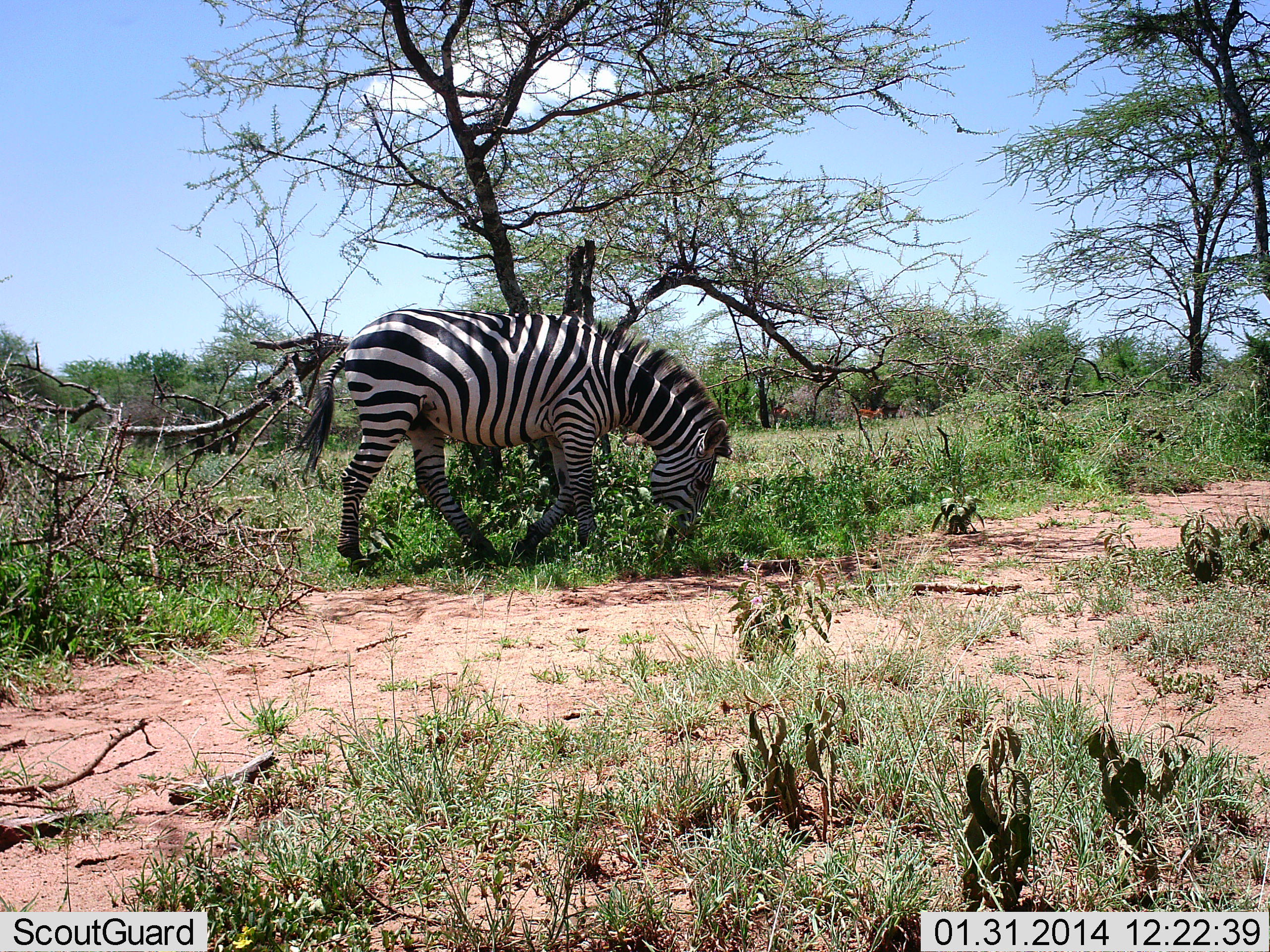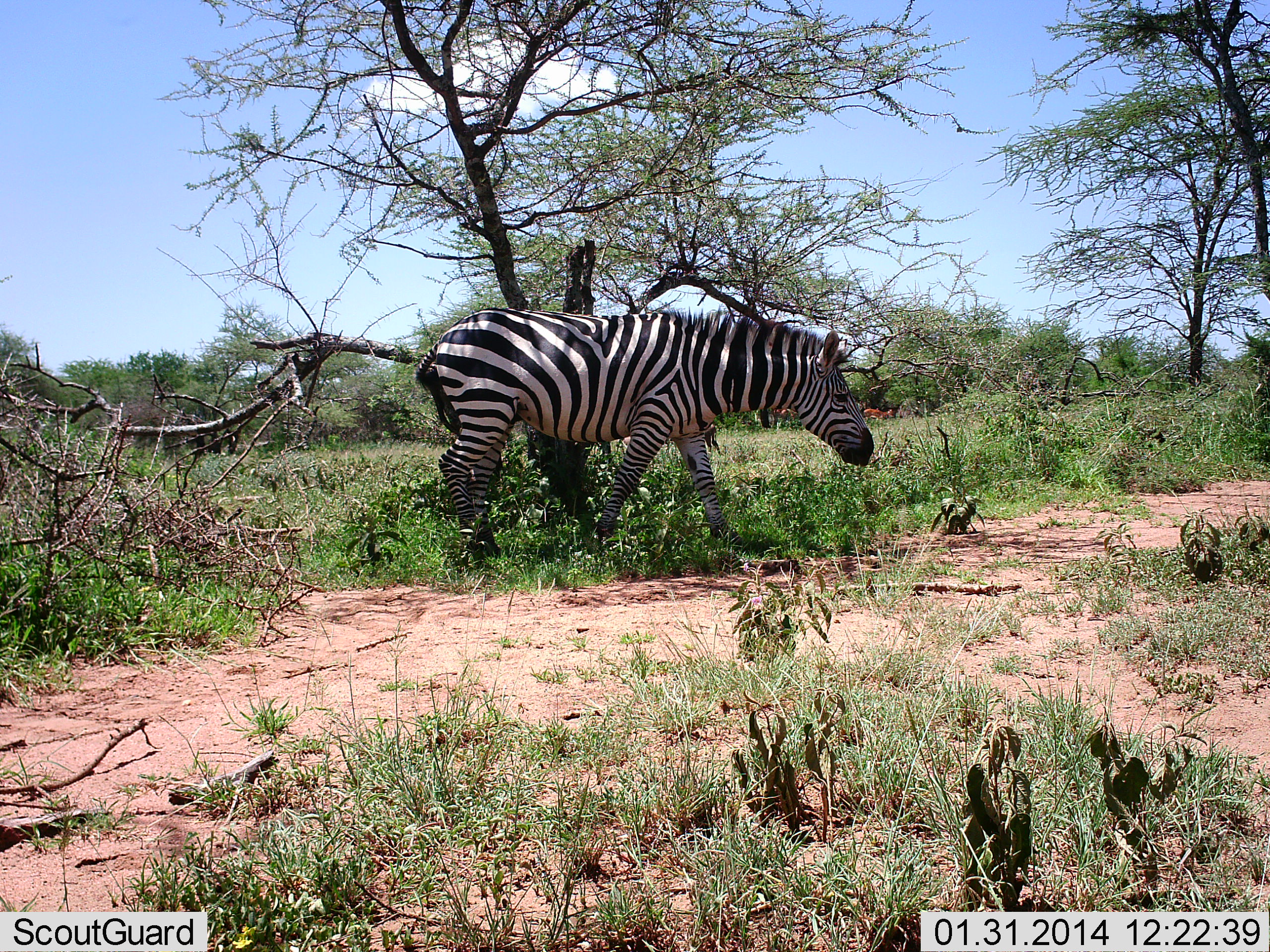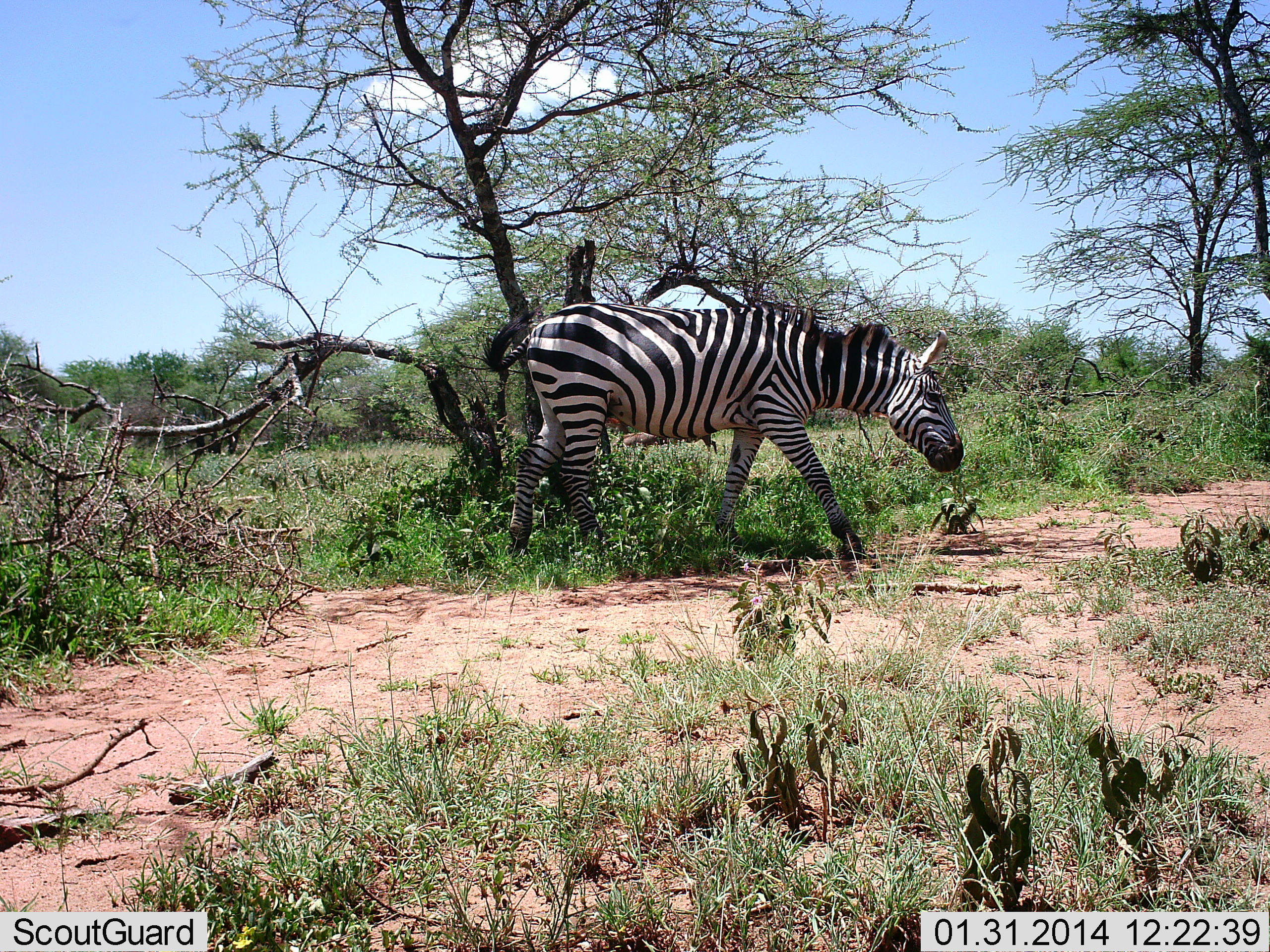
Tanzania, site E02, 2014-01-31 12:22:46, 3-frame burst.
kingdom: Animalia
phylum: Chordata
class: Mammalia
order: Perissodactyla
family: Equidae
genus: Equus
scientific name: Equus quagga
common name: plains zebra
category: zebra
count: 1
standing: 9%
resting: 0%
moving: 91%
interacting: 0%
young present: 0%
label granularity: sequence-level